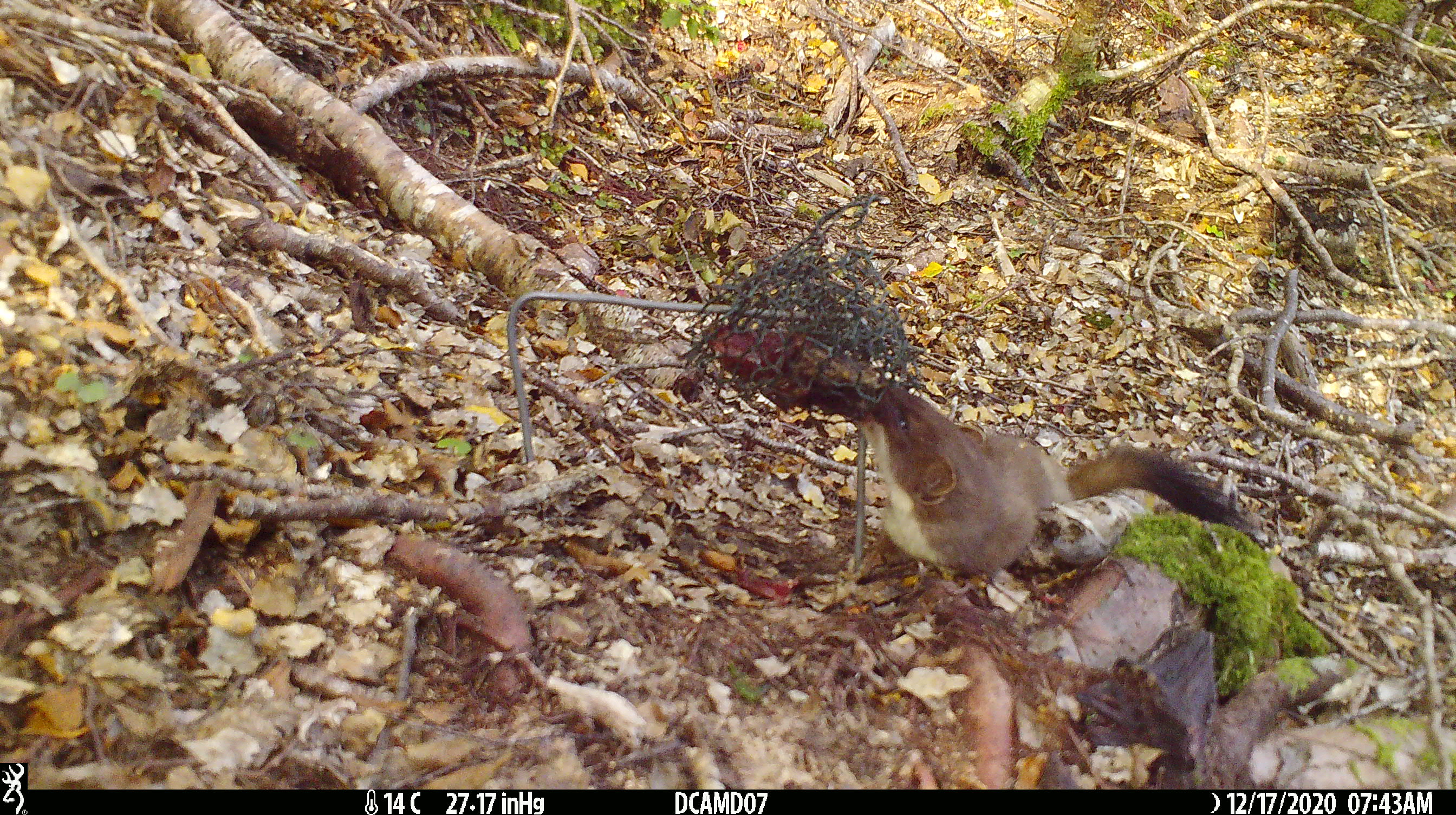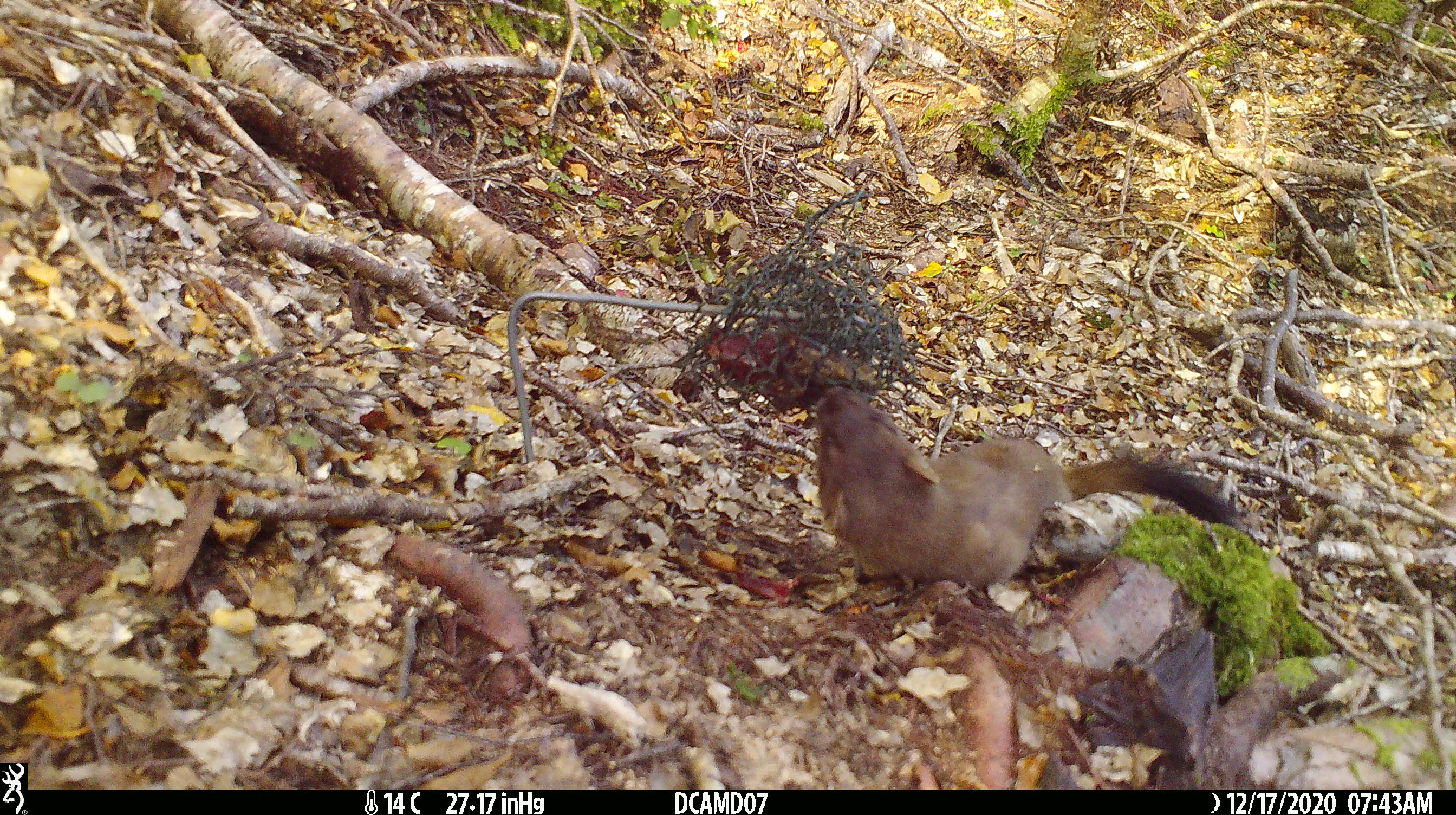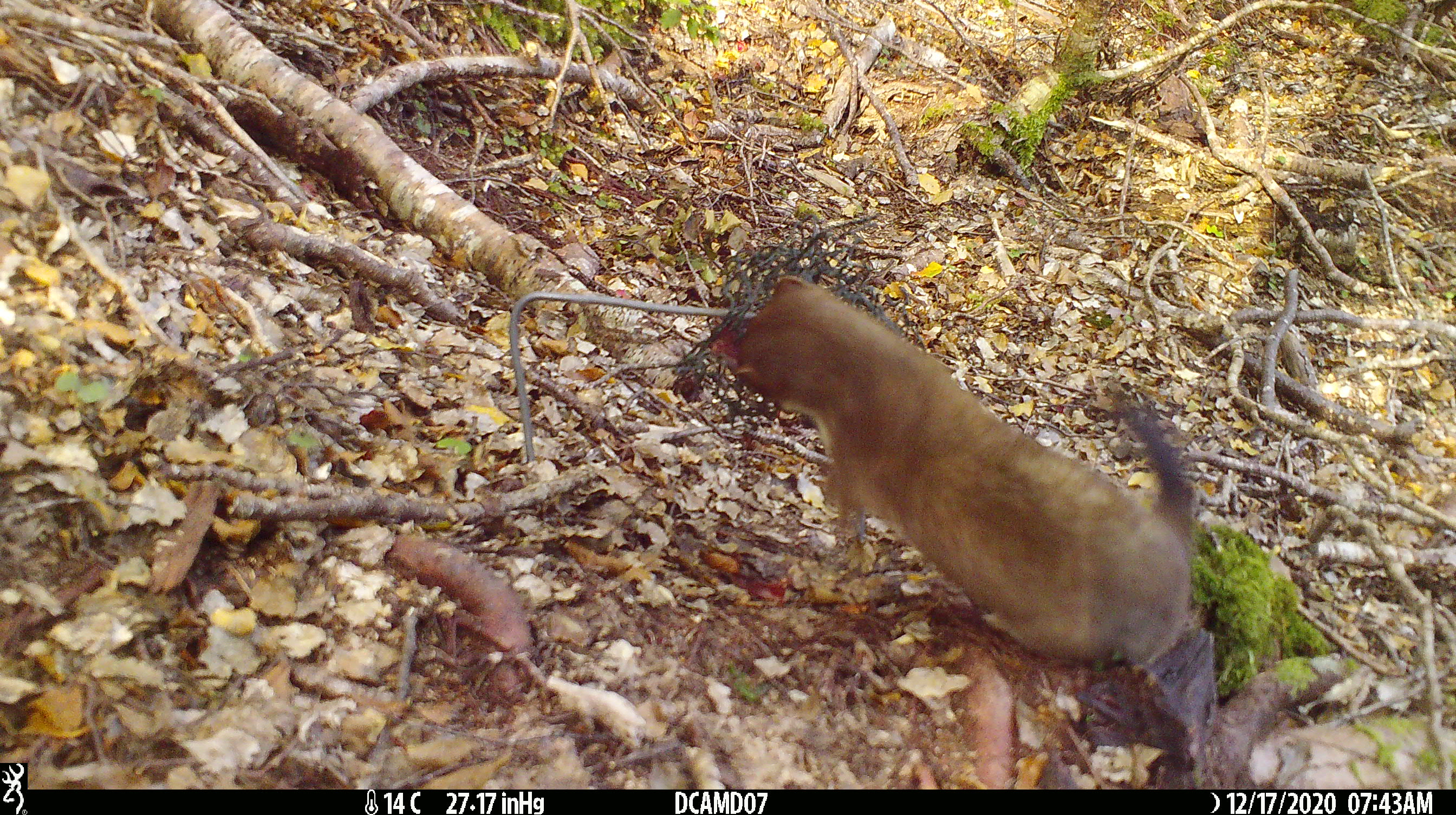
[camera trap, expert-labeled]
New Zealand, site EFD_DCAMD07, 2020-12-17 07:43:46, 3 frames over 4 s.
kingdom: Animalia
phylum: Chordata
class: Mammalia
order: Carnivora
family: Mustelidae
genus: Mustela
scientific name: Mustela erminea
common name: stoat